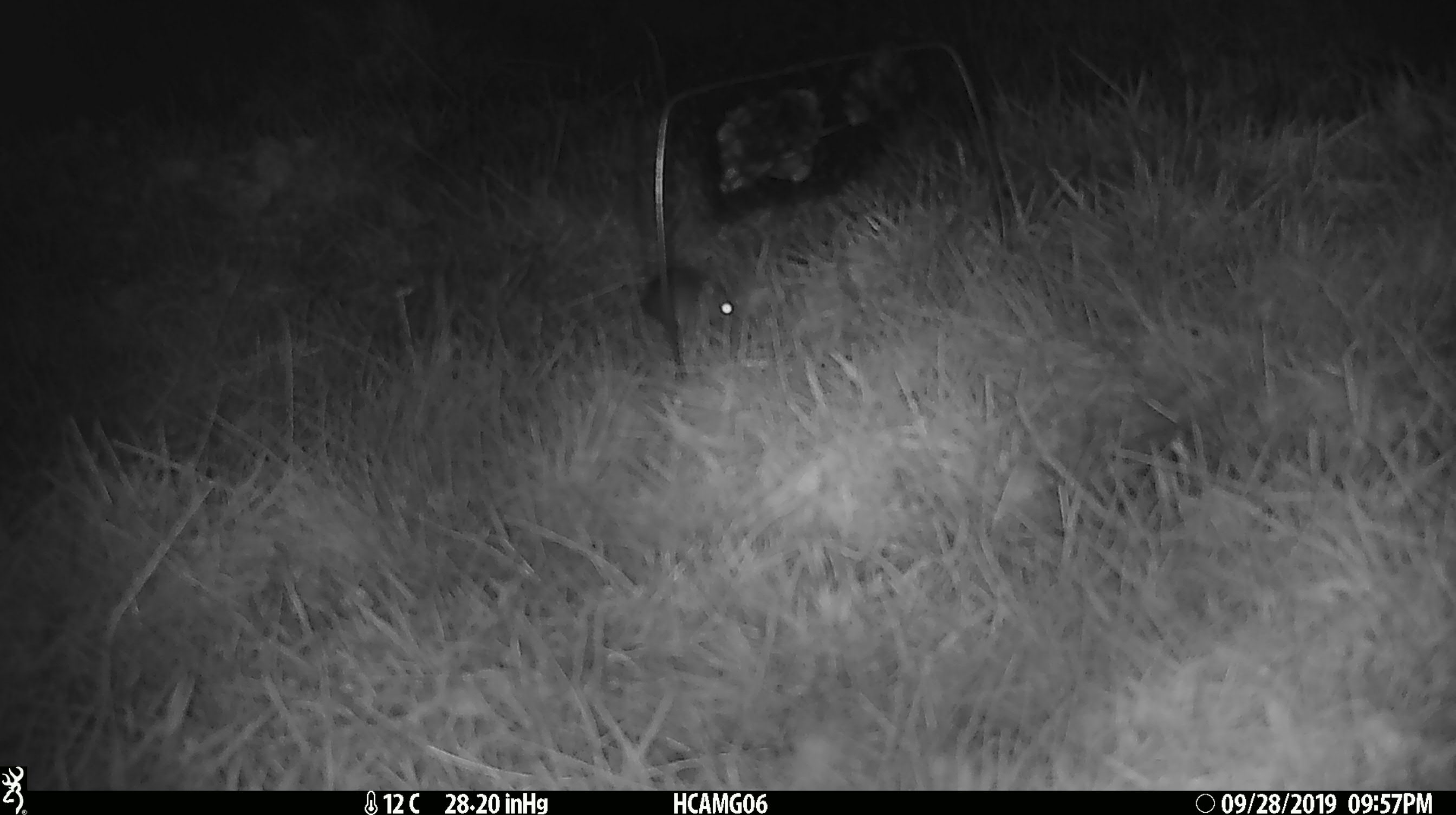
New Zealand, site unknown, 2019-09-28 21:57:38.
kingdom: Animalia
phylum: Chordata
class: Mammalia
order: Rodentia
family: Muridae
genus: Mus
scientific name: Mus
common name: mouse